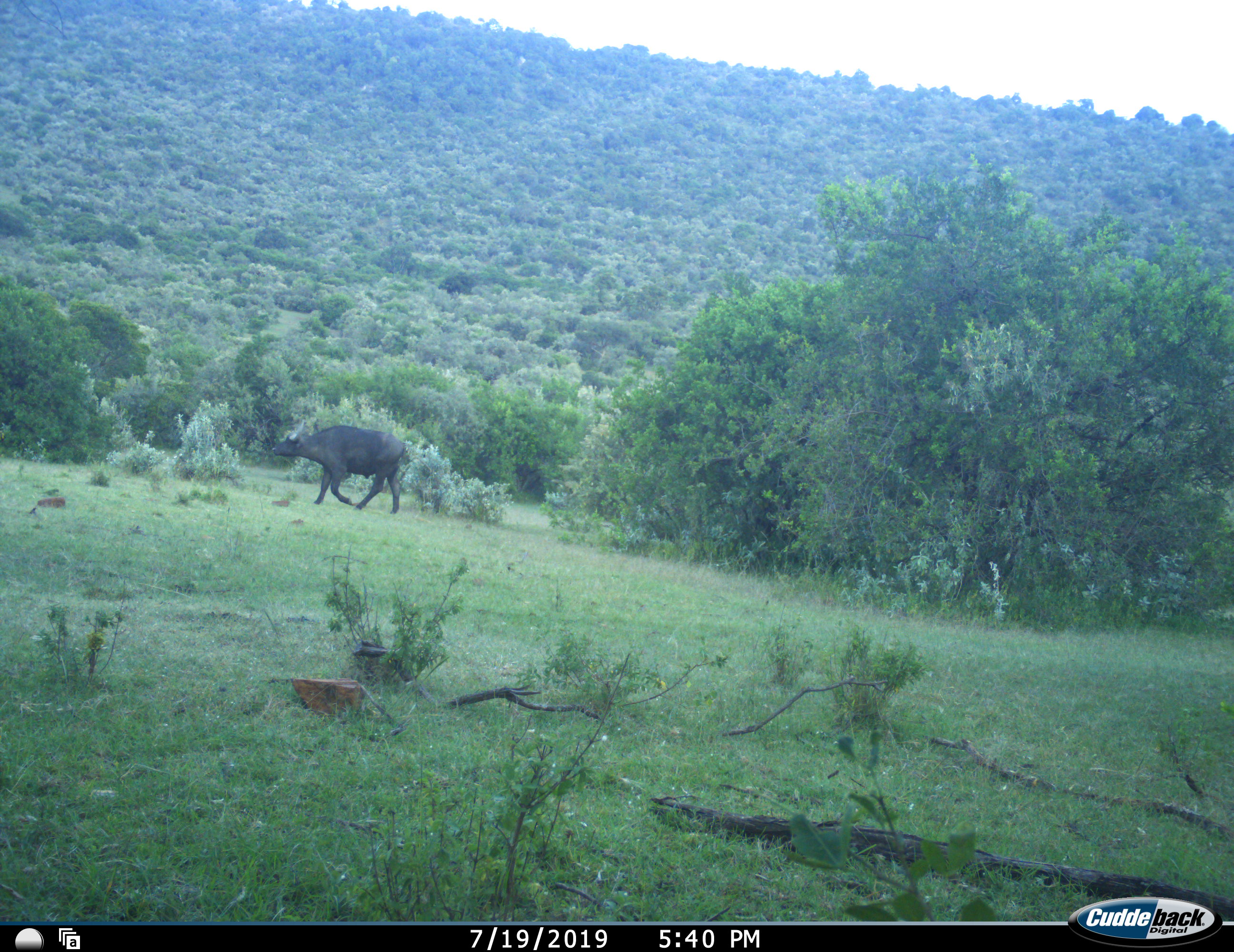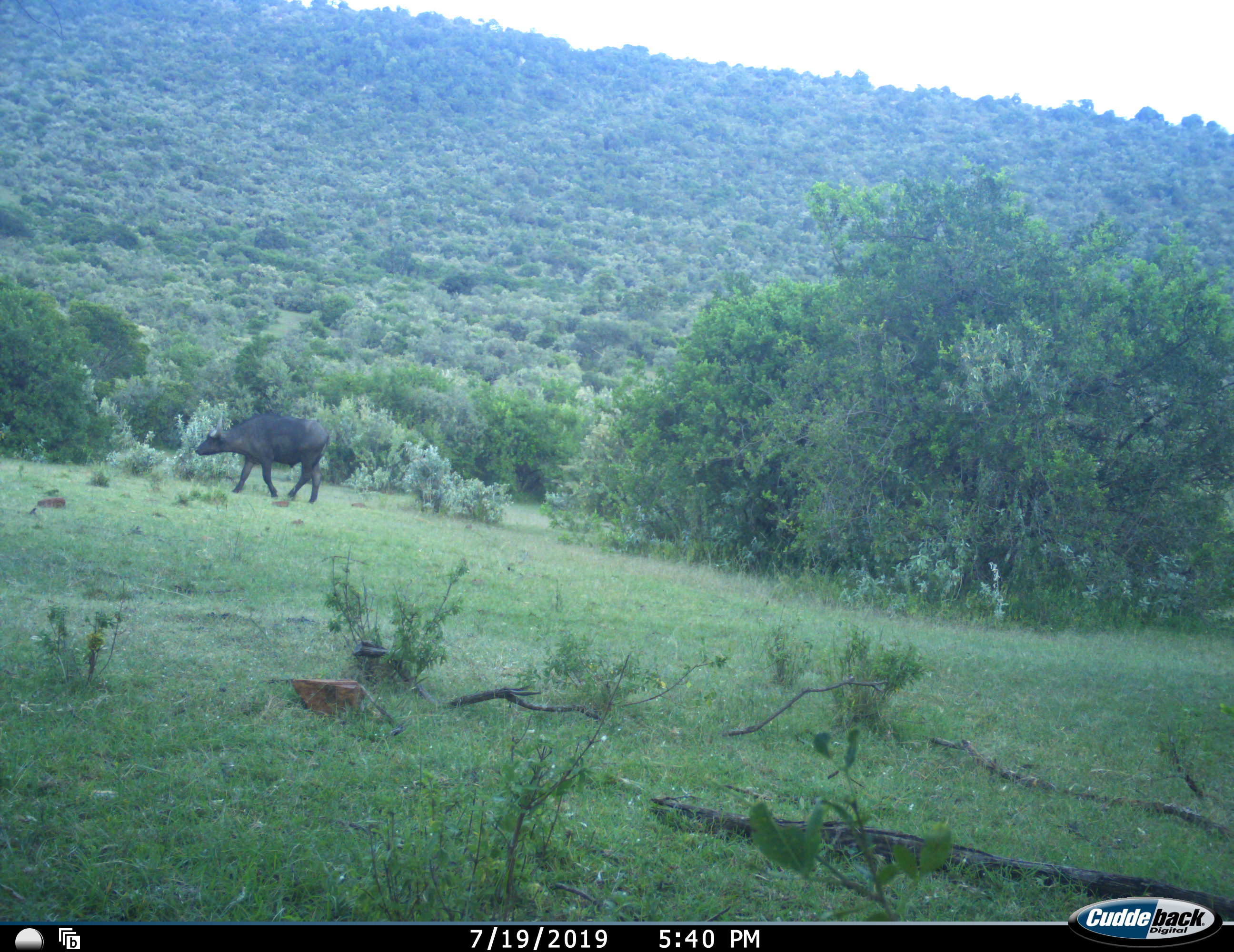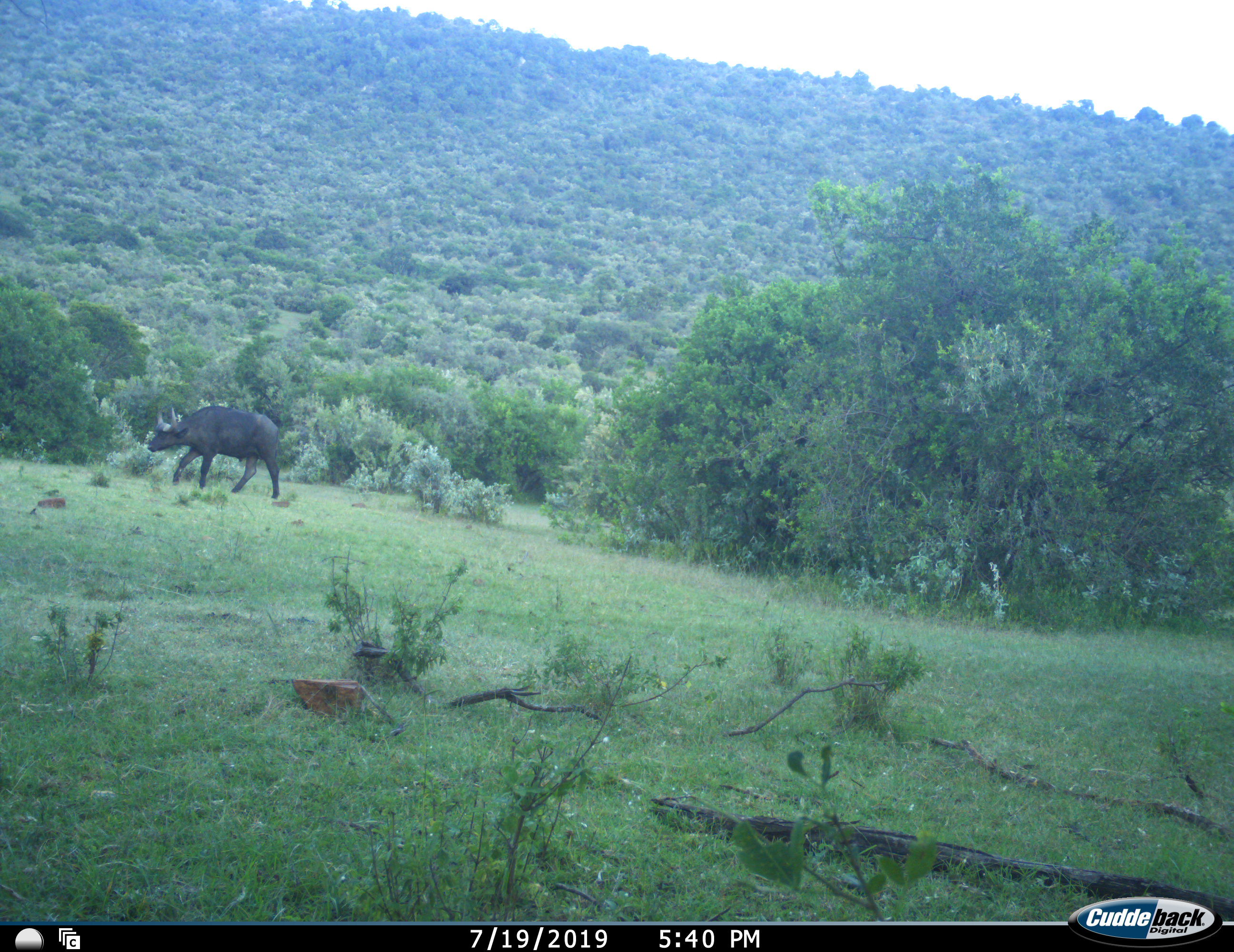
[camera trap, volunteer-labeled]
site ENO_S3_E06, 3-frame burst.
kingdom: Animalia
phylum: Chordata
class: Mammalia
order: Artiodactyla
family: Bovidae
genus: Syncerus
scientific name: Syncerus caffer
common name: african buffalo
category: buffalo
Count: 1.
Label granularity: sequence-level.